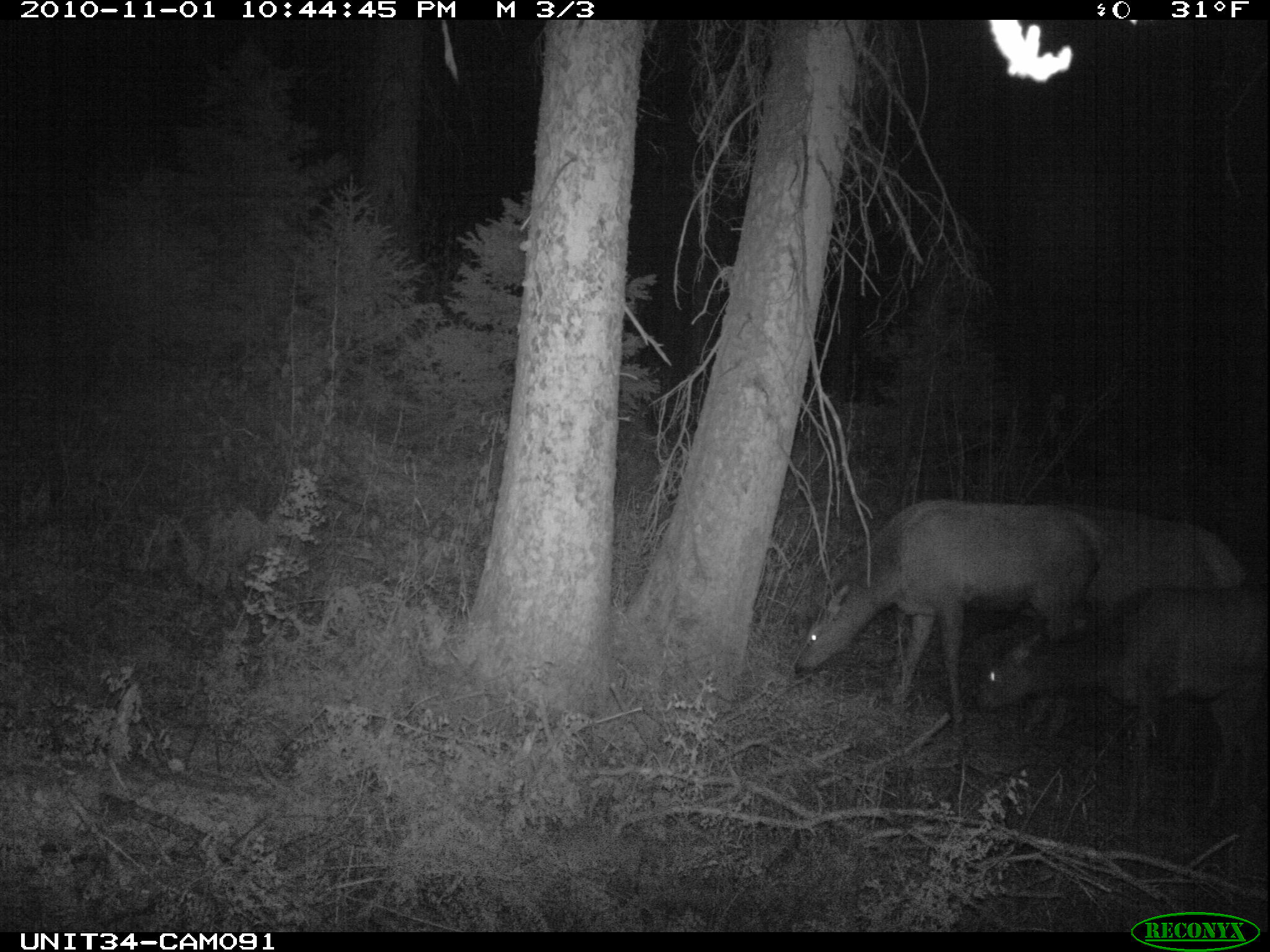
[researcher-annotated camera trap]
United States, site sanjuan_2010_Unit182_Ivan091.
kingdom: Animalia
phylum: Chordata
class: Mammalia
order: Artiodactyla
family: Cervidae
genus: Cervus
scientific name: Cervus elaphus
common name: red deer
Cervus elaphus (red deer).